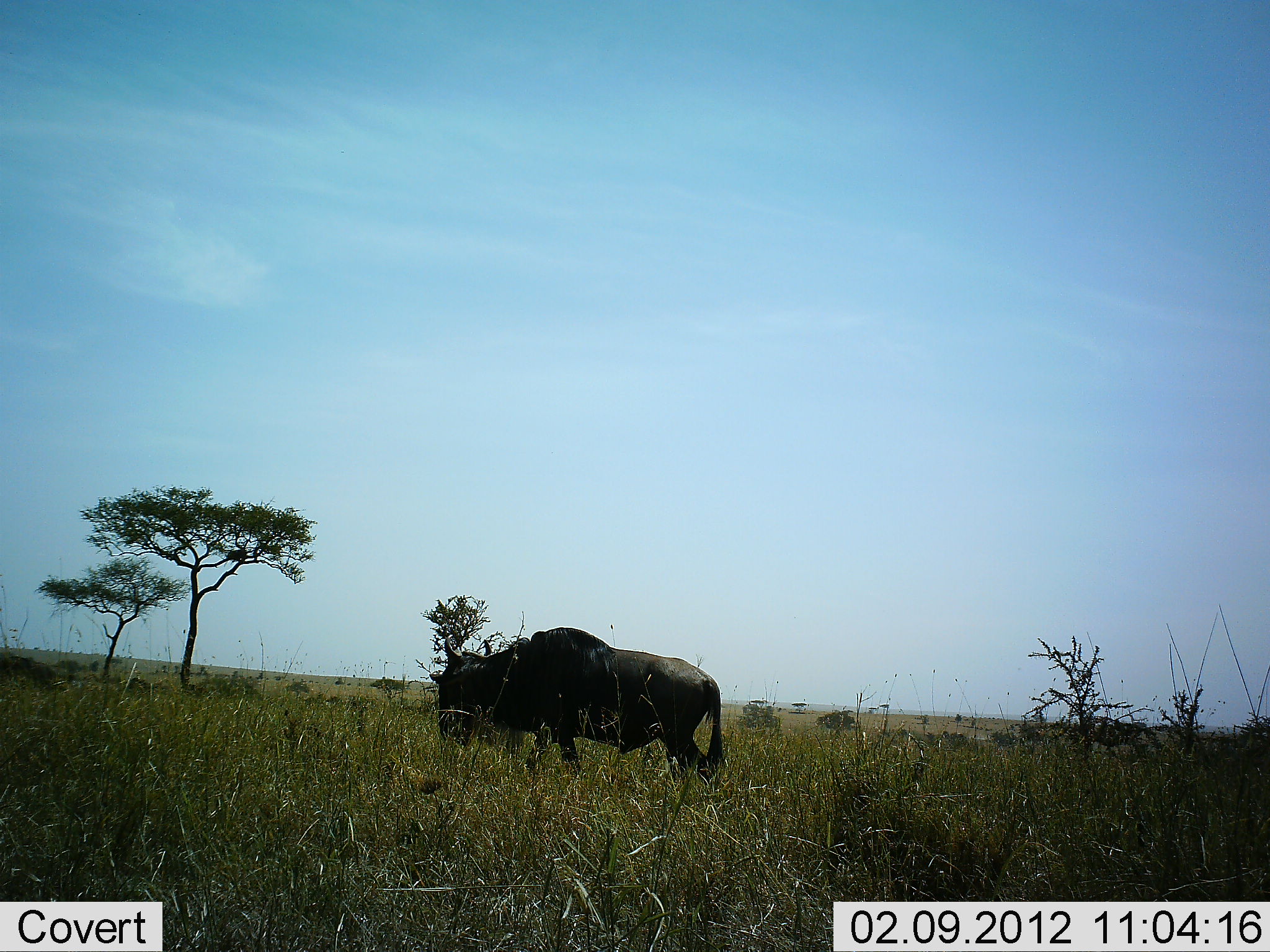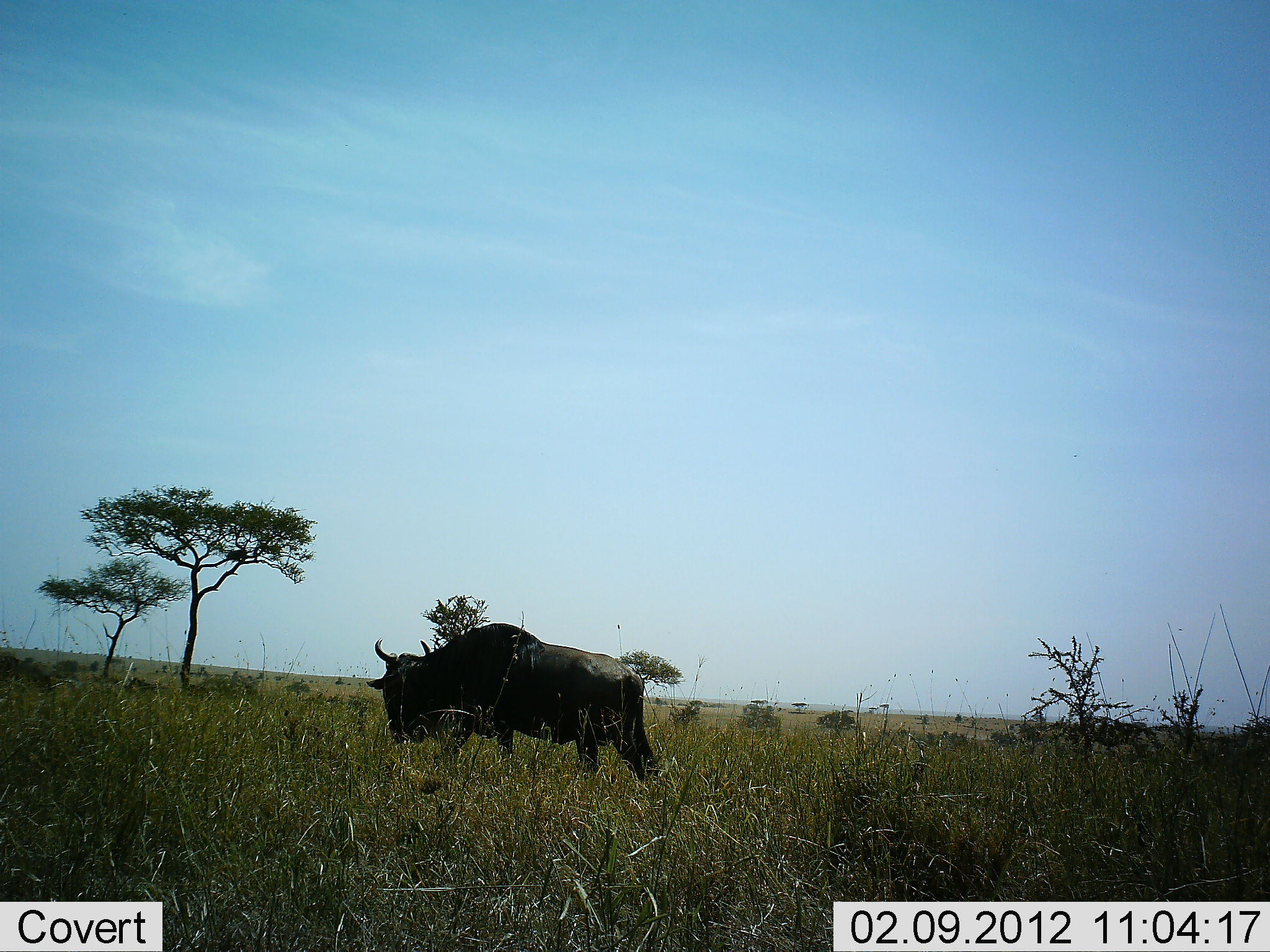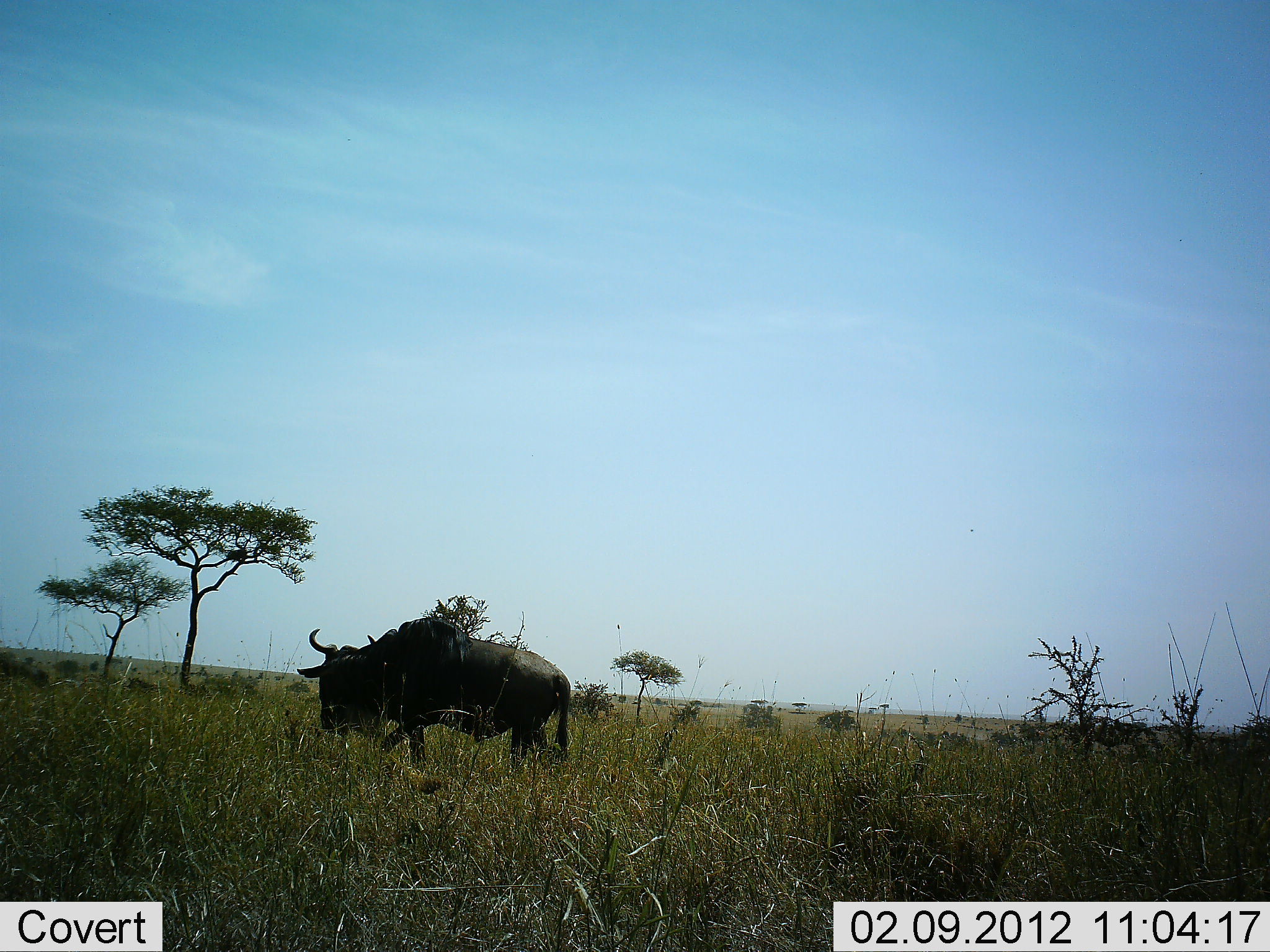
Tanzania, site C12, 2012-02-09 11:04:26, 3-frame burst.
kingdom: Animalia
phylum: Chordata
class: Mammalia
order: Artiodactyla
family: Bovidae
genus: Connochaetes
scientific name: Connochaetes taurinus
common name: blue wildebeest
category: wildebeest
Wildebeest (blue wildebeest) (Connochaetes taurinus), count 1. Behavior (volunteer vote fractions): standing 0%, resting 0%, moving 93%, interacting 0%. Young present (vote fraction): 0%. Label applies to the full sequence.